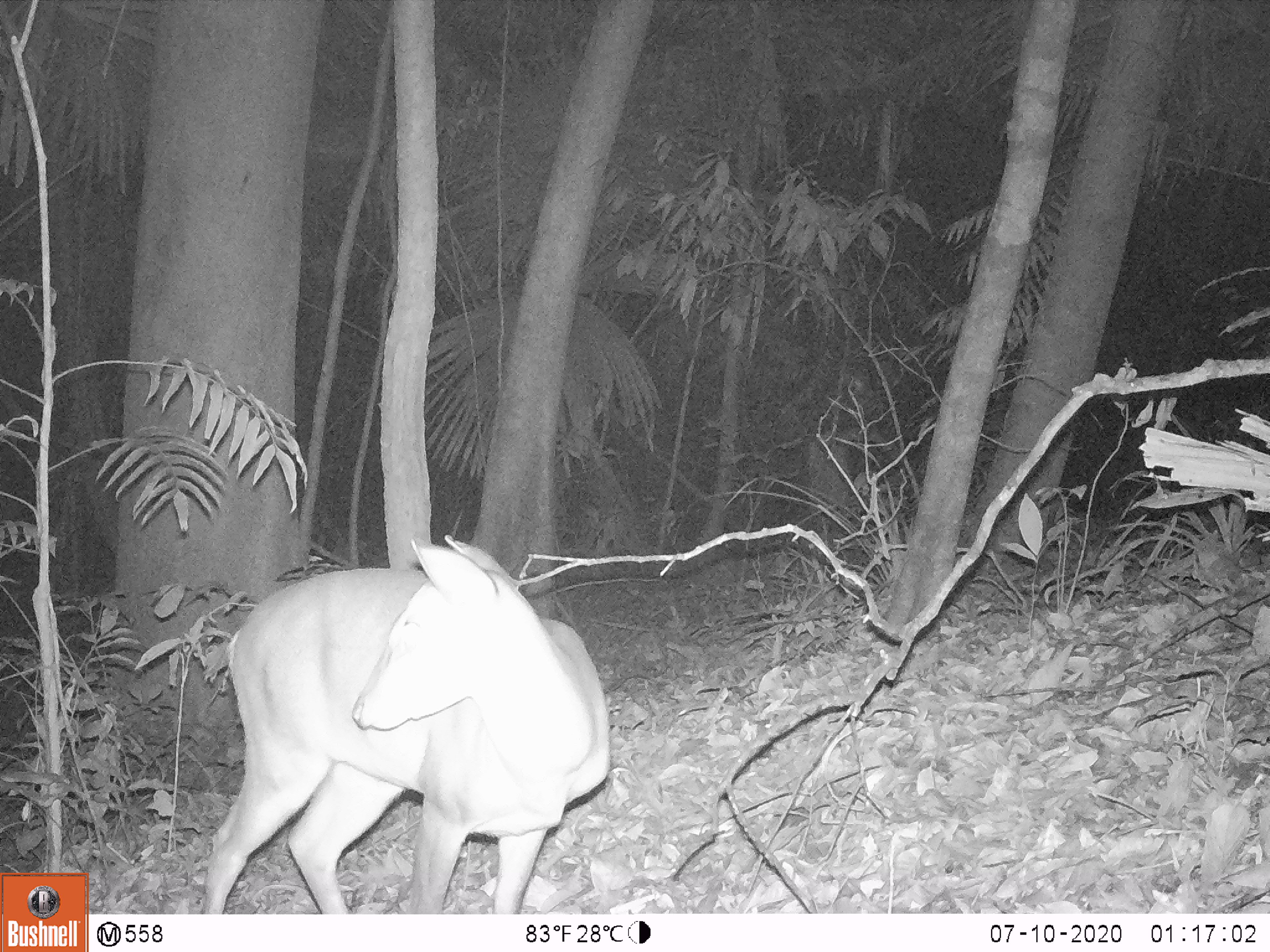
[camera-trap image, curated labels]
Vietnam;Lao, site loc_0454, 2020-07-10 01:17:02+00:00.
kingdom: Animalia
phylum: Chordata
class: Mammalia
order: Artiodactyla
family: Cervidae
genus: Muntiacus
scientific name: Muntiacus vuquangensis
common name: large-antlered muntjac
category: large antlered muntjac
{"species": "large antlered muntjac (large-antlered muntjac) (Muntiacus vuquangensis)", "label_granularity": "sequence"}